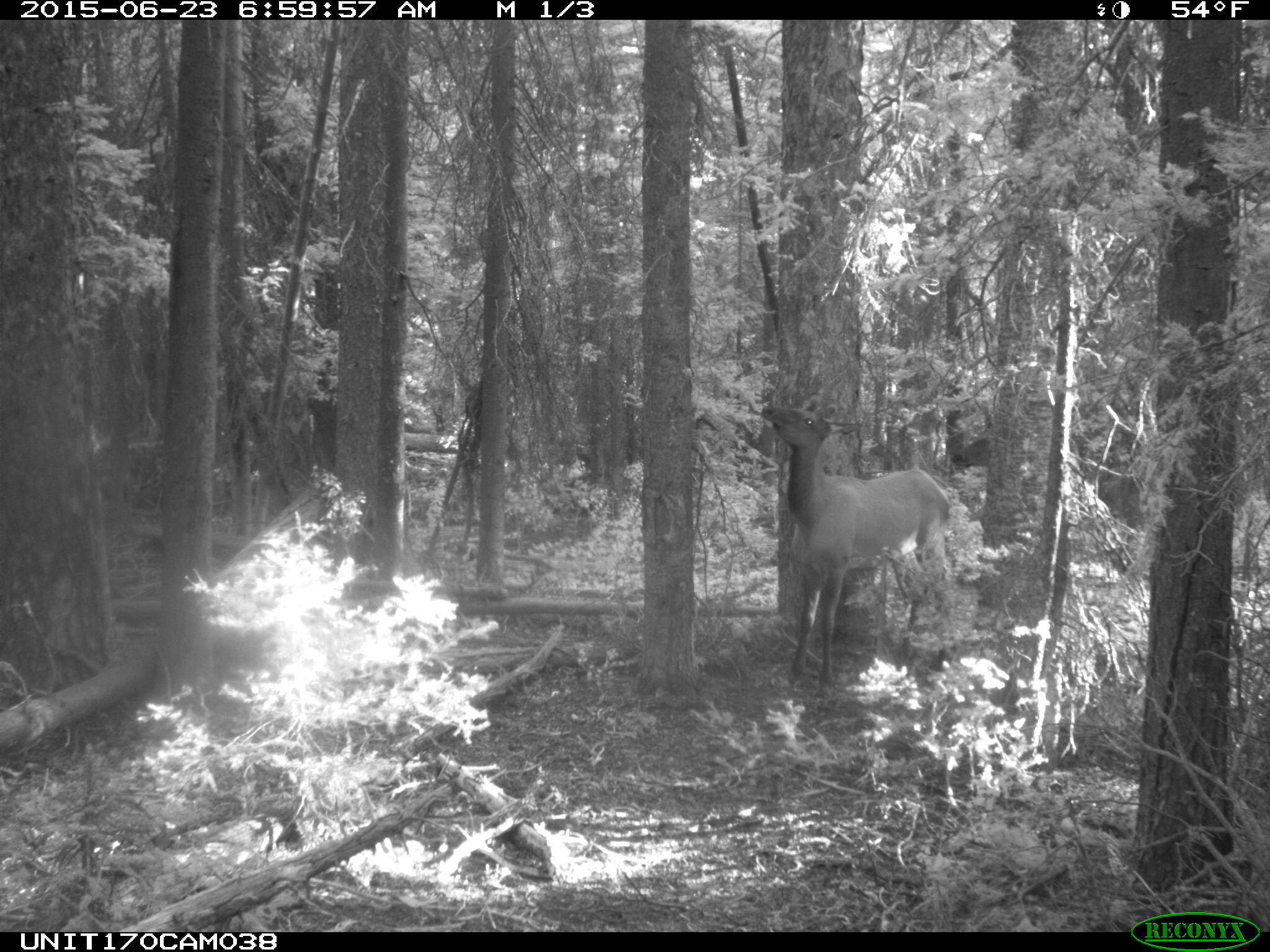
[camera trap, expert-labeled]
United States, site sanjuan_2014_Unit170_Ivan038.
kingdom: Animalia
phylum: Chordata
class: Mammalia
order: Artiodactyla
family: Cervidae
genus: Cervus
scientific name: Cervus elaphus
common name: red deer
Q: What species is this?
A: Cervus elaphus (red deer).